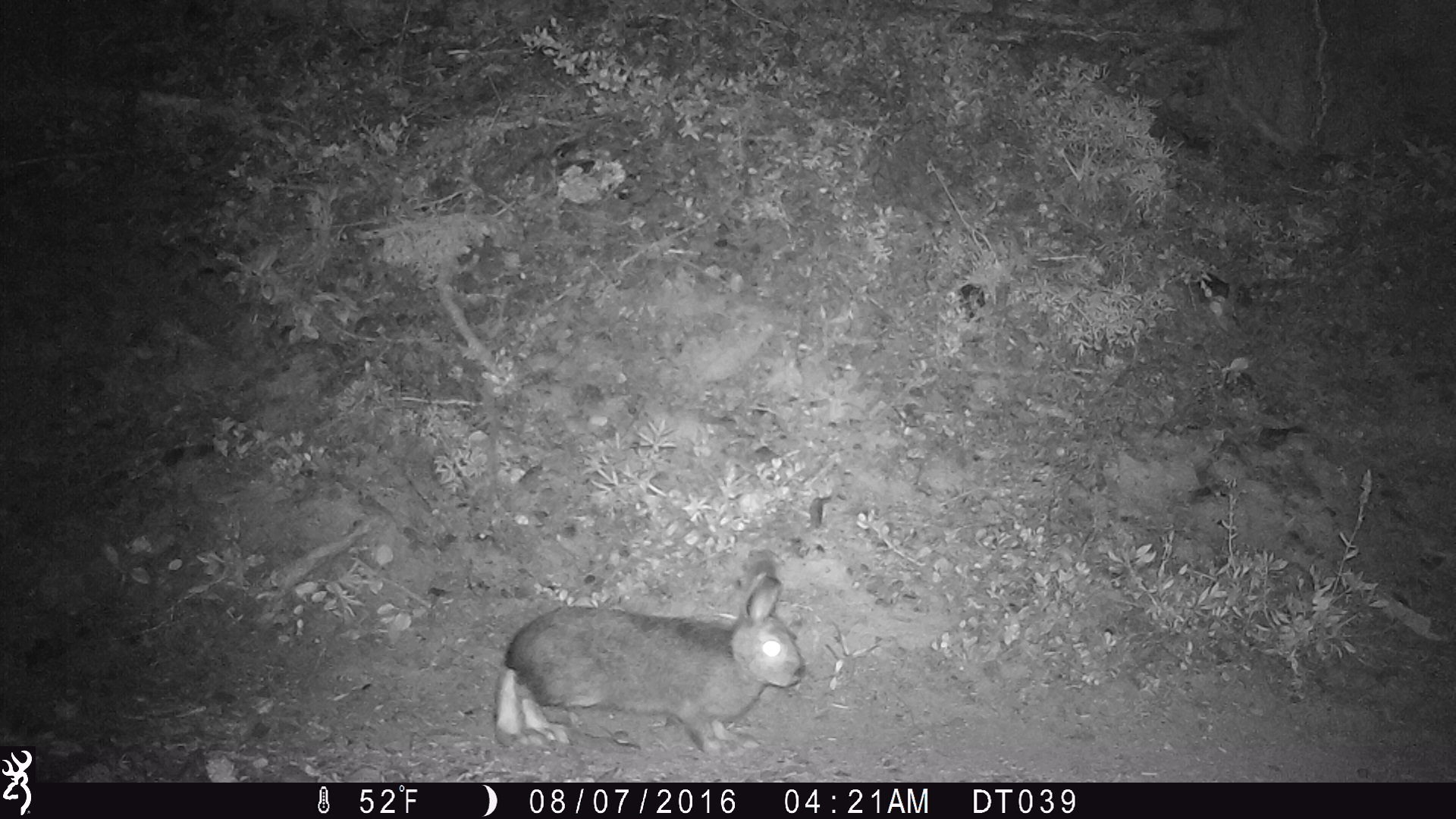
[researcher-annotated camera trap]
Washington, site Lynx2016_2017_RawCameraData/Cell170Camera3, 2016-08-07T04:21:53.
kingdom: Animalia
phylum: Chordata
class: Mammalia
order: Lagomorpha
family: Leporidae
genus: Lepus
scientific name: Lepus americanus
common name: snowshoe hare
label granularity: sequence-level